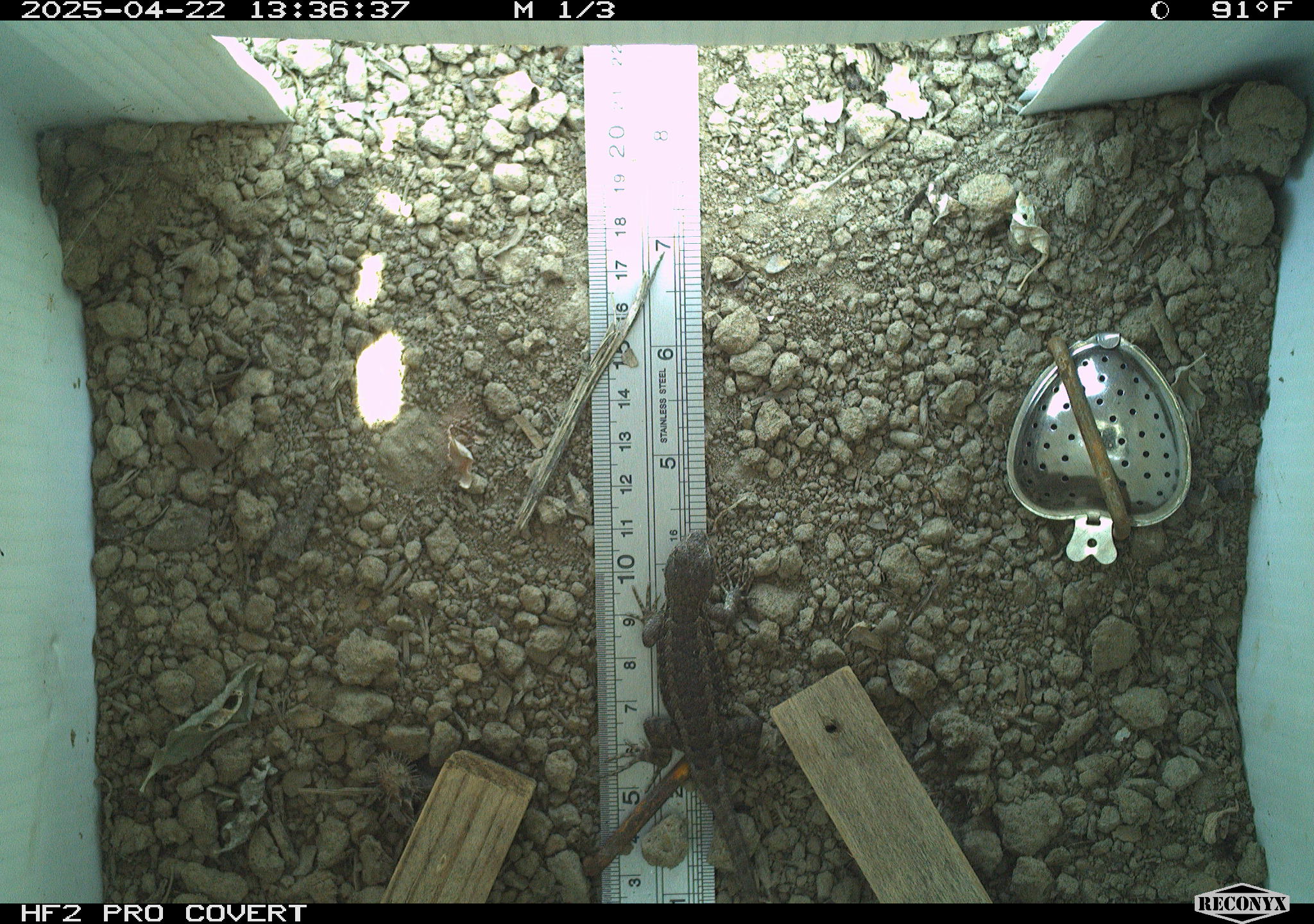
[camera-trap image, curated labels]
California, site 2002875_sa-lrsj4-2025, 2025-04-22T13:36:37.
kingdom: Animalia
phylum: Chordata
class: Reptilia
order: Squamata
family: Phrynosomatidae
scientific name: Phrynosomatidae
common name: north american spiny lizards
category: sceloporus/uta species